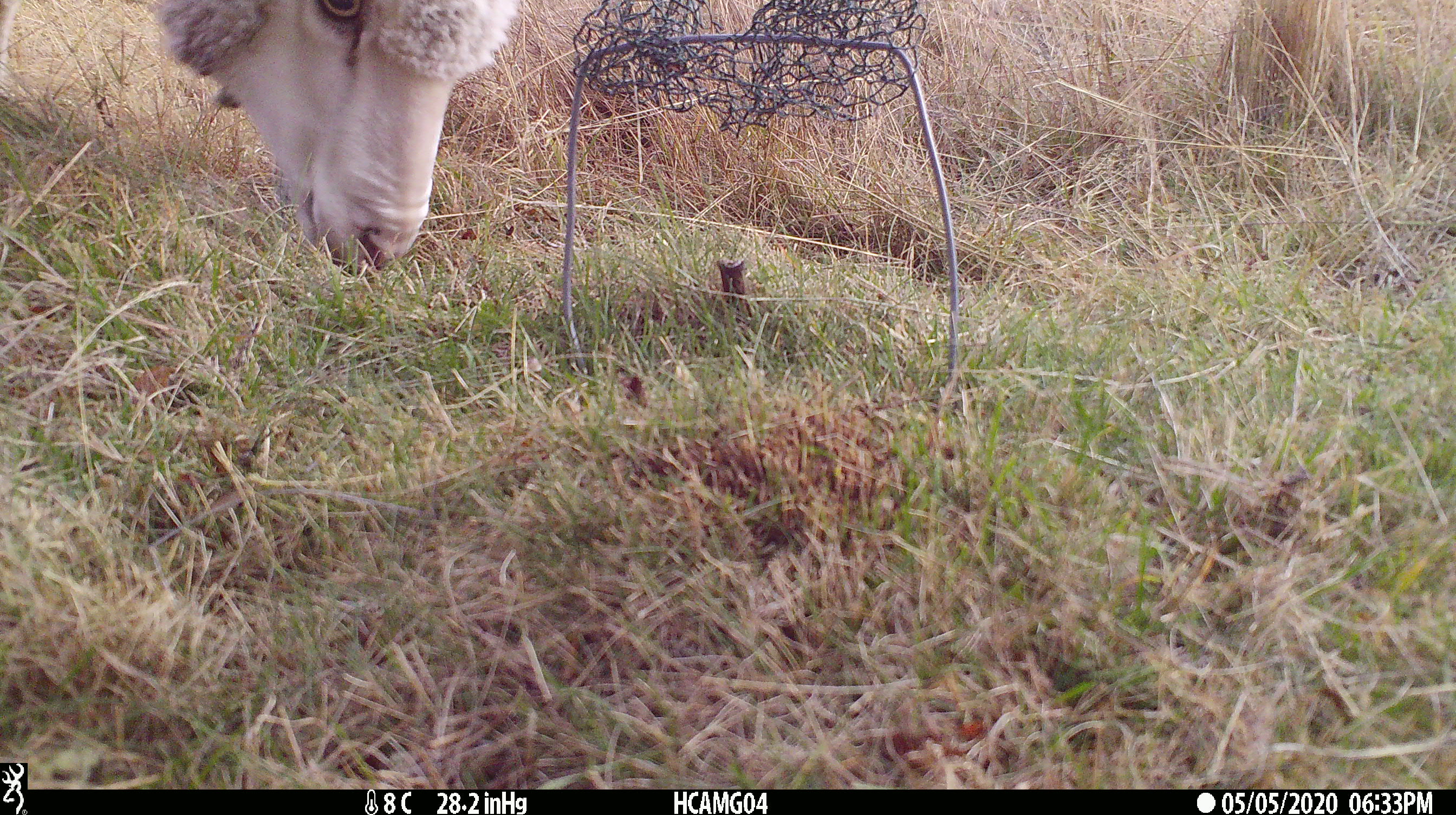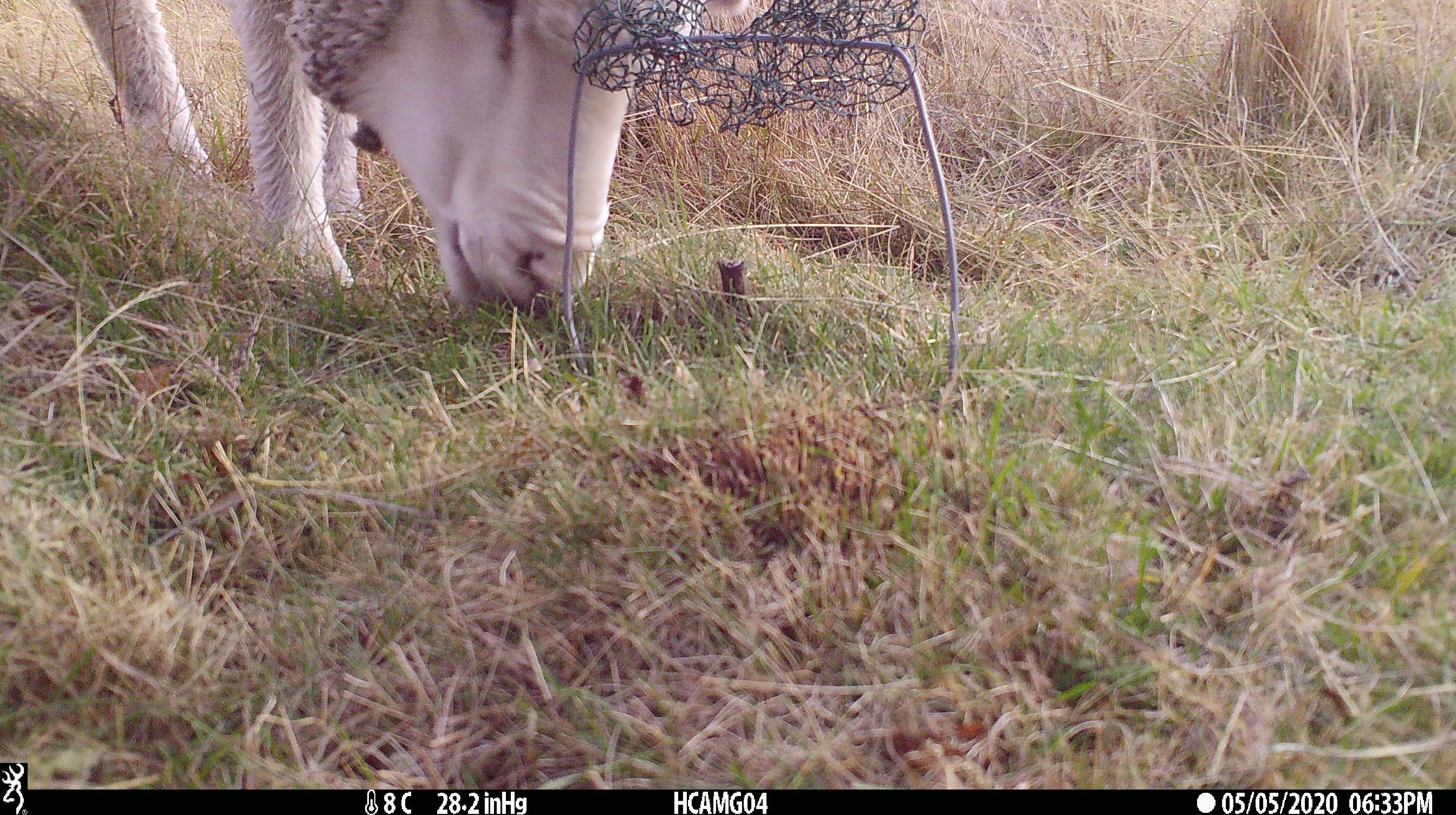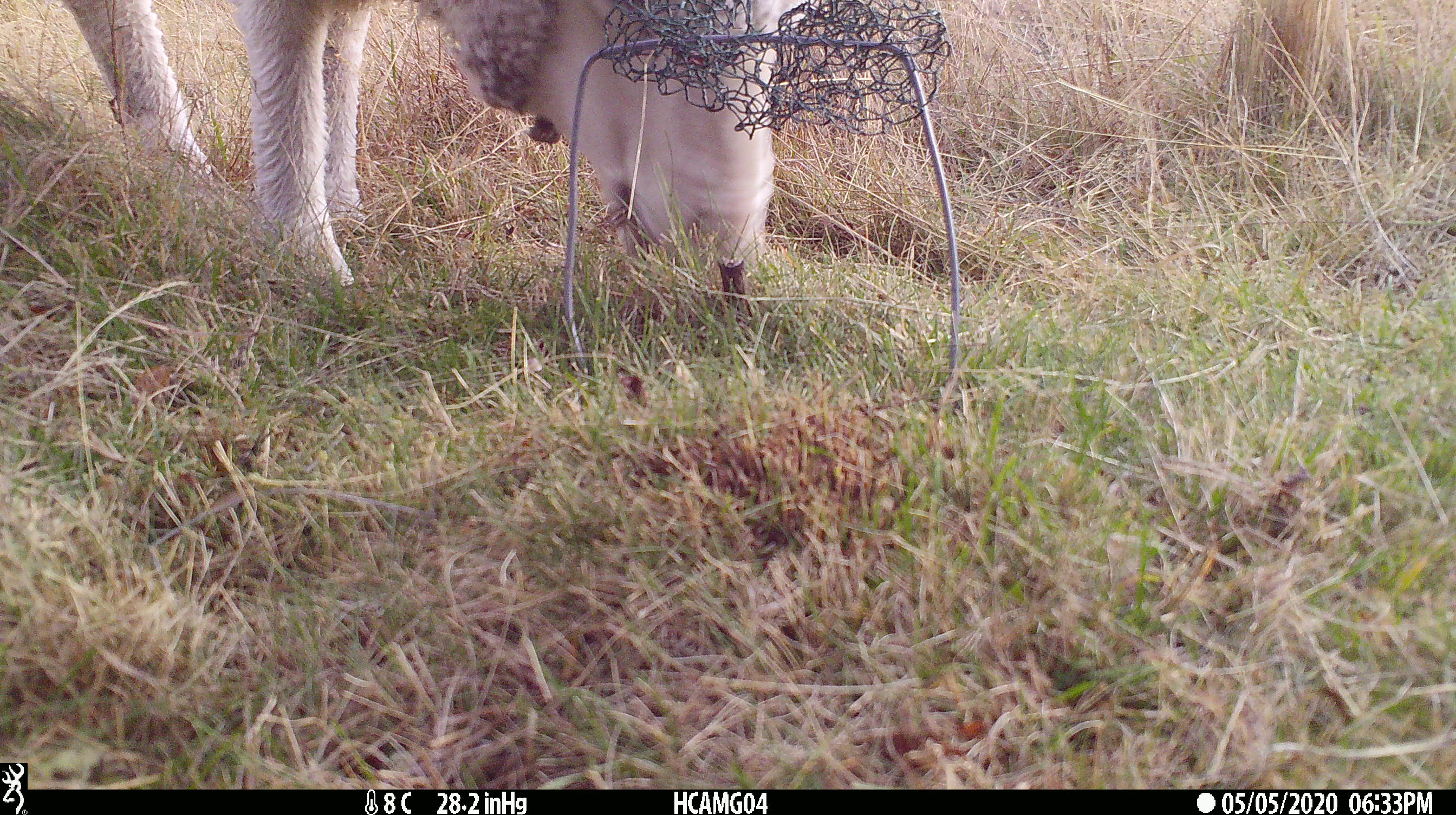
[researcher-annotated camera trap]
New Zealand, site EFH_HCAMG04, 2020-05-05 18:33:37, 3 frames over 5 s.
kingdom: Animalia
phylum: Chordata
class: Mammalia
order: Artiodactyla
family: Bovidae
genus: Ovis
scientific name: Ovis aries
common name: domestic sheep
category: sheep